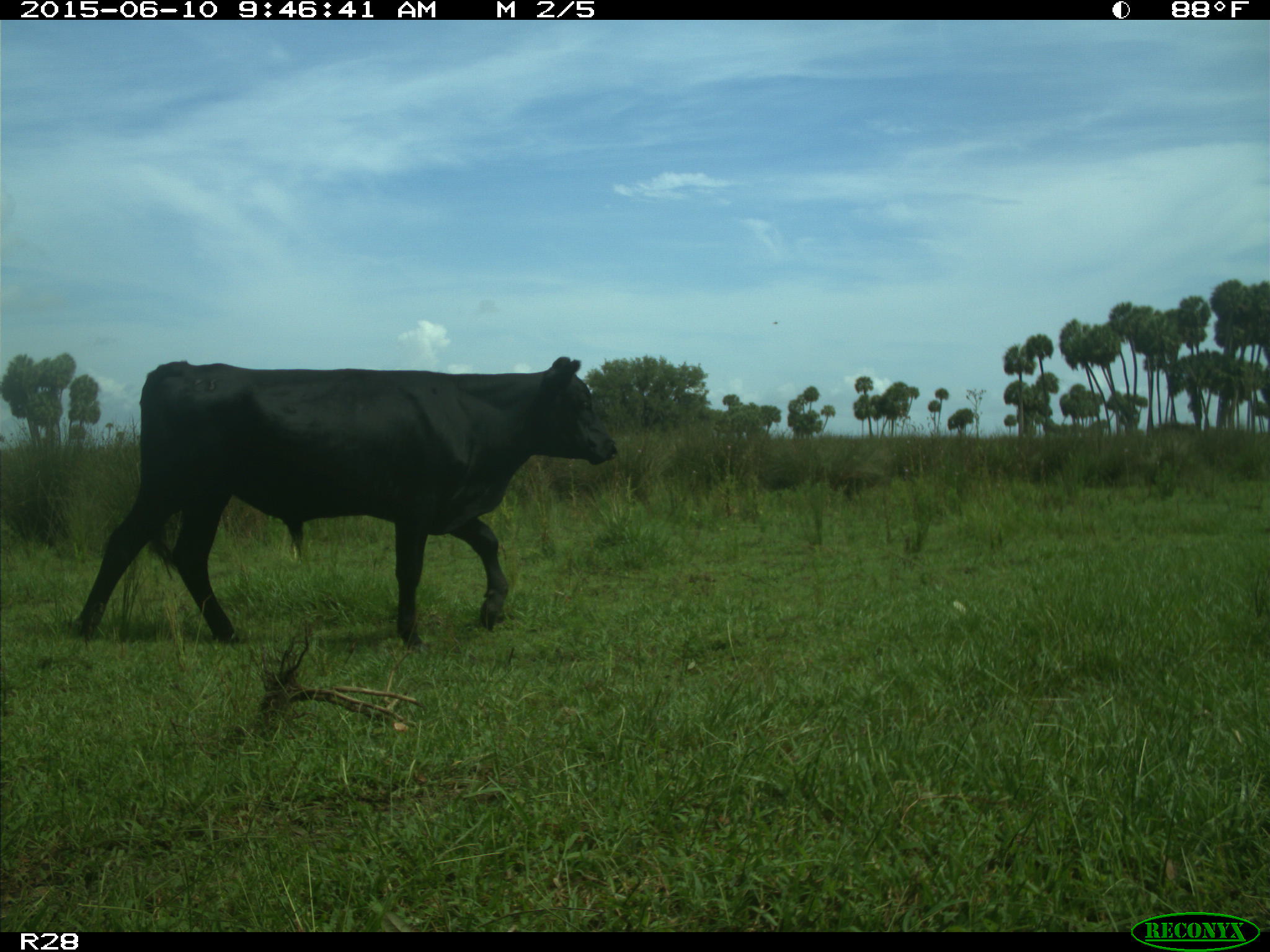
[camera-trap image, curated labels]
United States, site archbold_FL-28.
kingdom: Animalia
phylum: Chordata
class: Mammalia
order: Artiodactyla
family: Bovidae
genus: Bos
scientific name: Bos taurus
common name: domestic cow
Bos taurus (domestic cow).